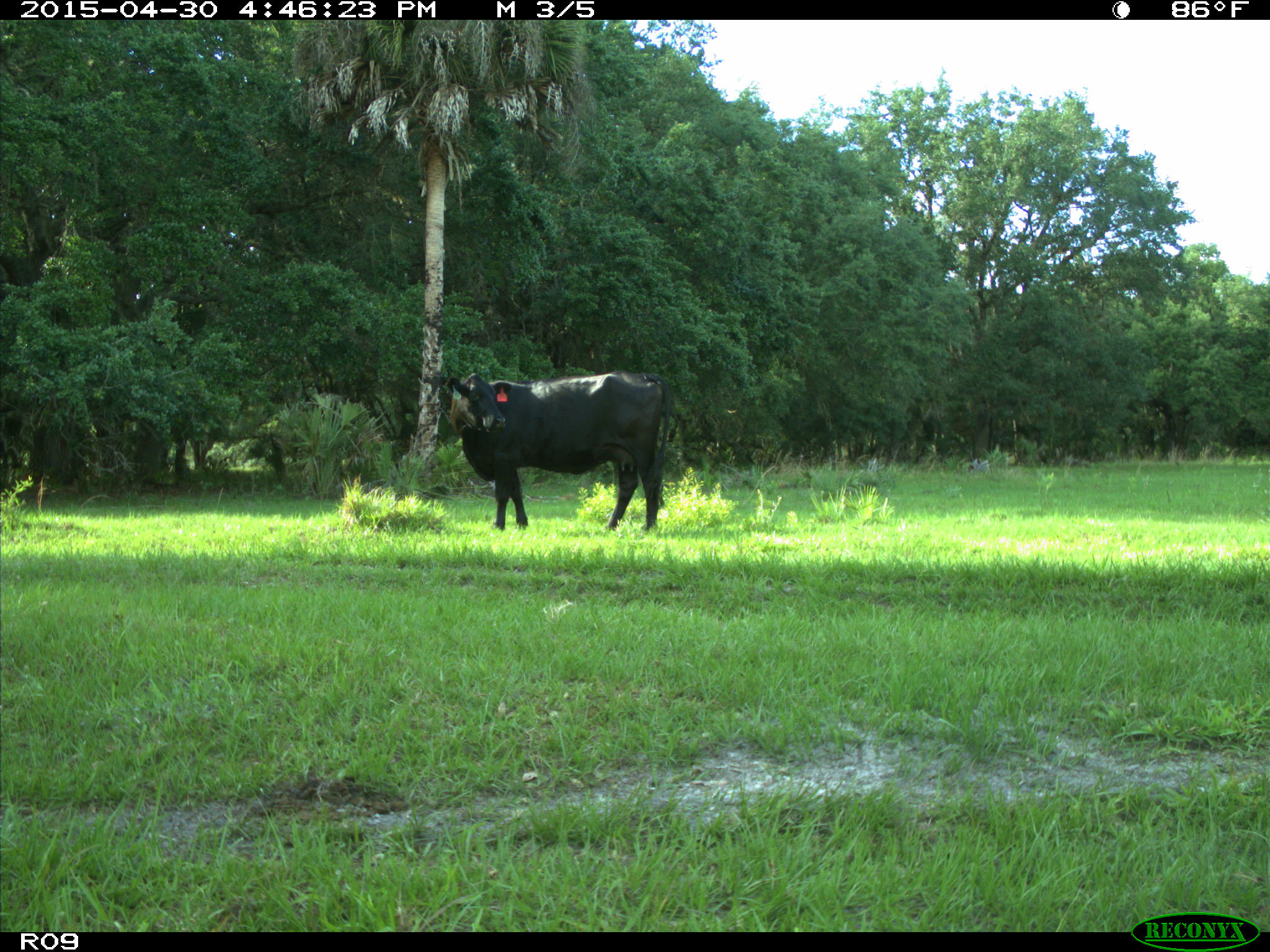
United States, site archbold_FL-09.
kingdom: Animalia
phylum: Chordata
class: Mammalia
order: Artiodactyla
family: Bovidae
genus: Bos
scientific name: Bos taurus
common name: domestic cow